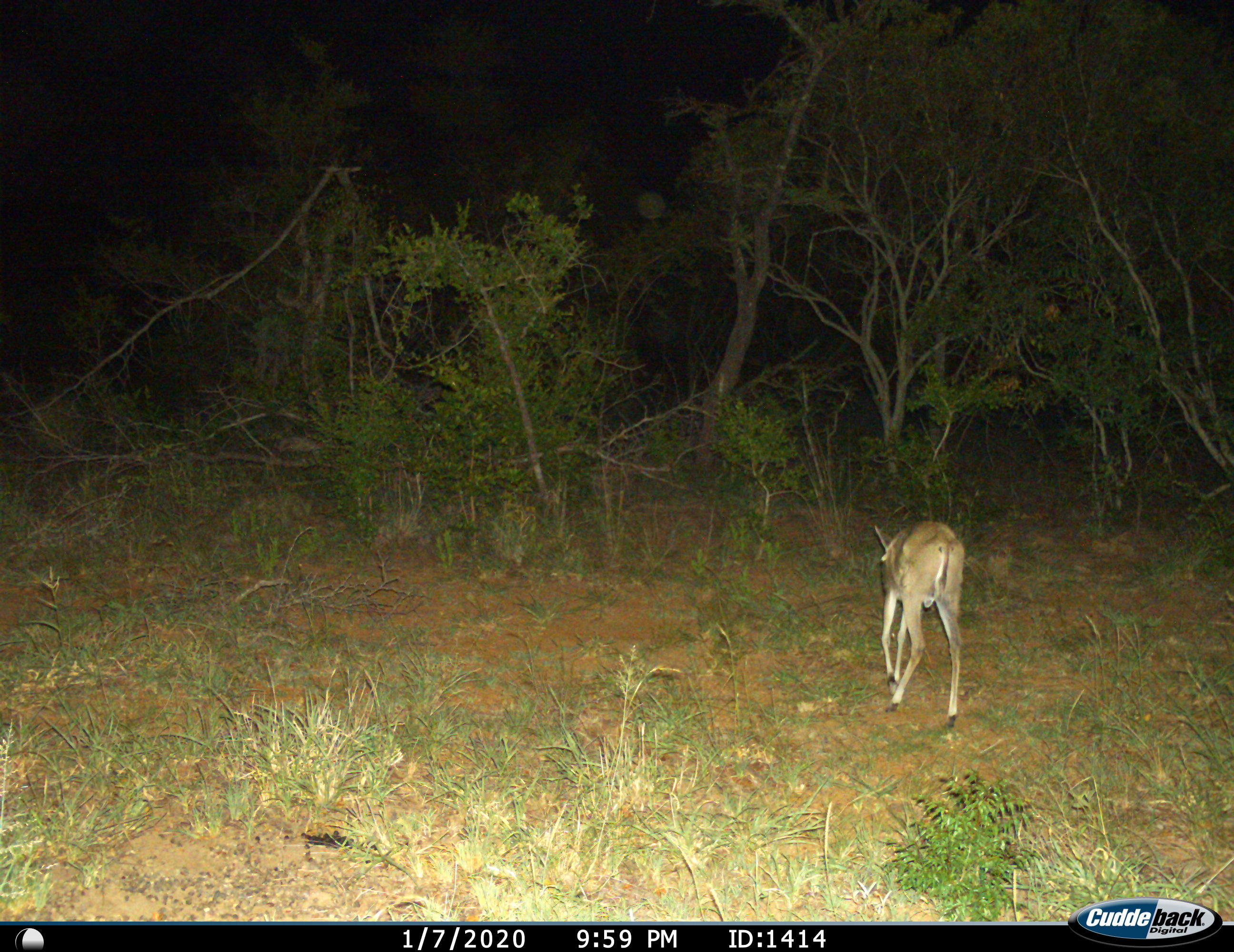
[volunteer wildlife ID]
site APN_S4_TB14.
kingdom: Animalia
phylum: Chordata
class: Mammalia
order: Artiodactyla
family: Bovidae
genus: Sylvicapra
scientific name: Sylvicapra grimmia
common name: common duiker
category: duikercommongrey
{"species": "duikercommongrey (common duiker) (Sylvicapra grimmia)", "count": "1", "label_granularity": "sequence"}